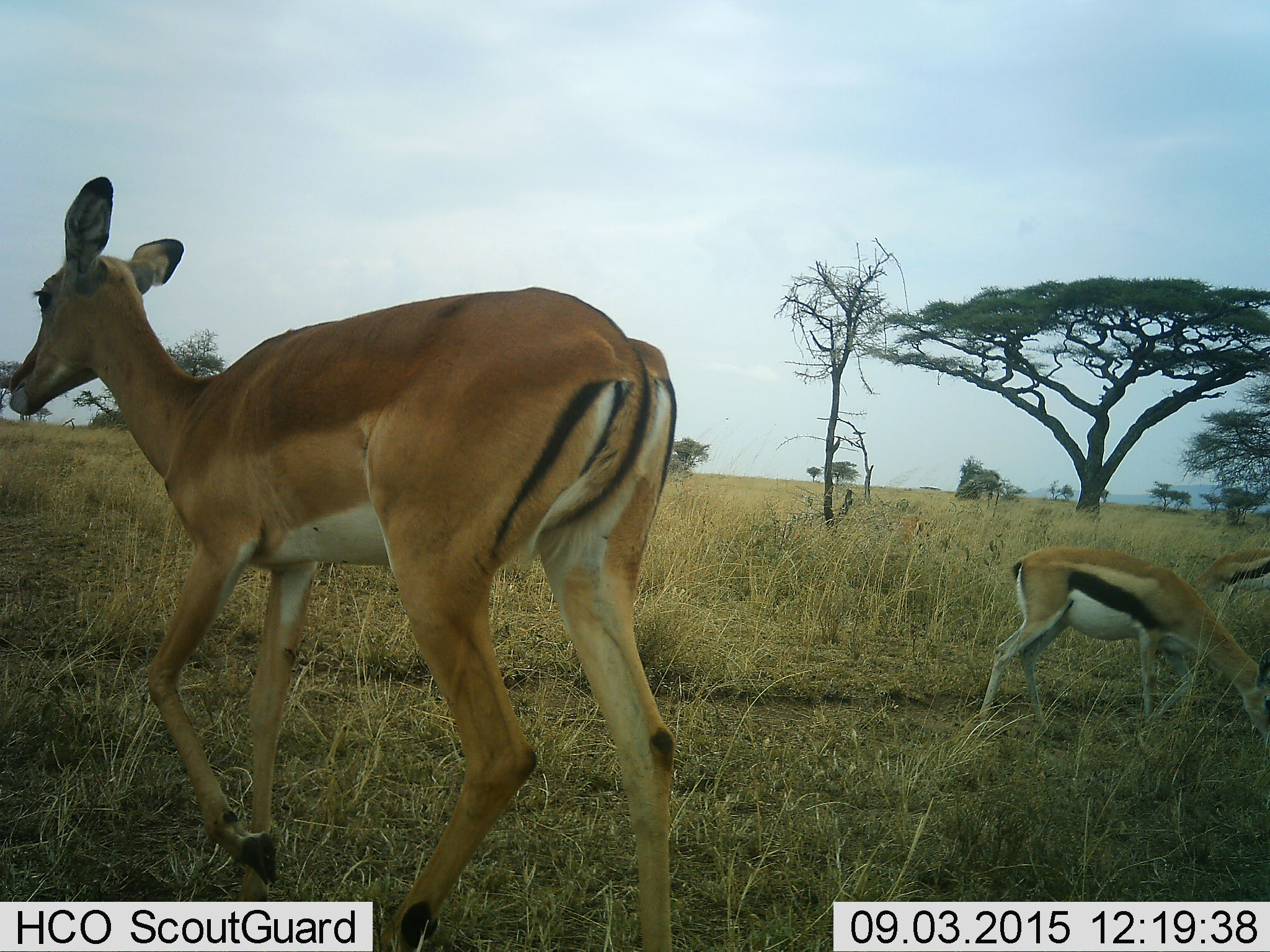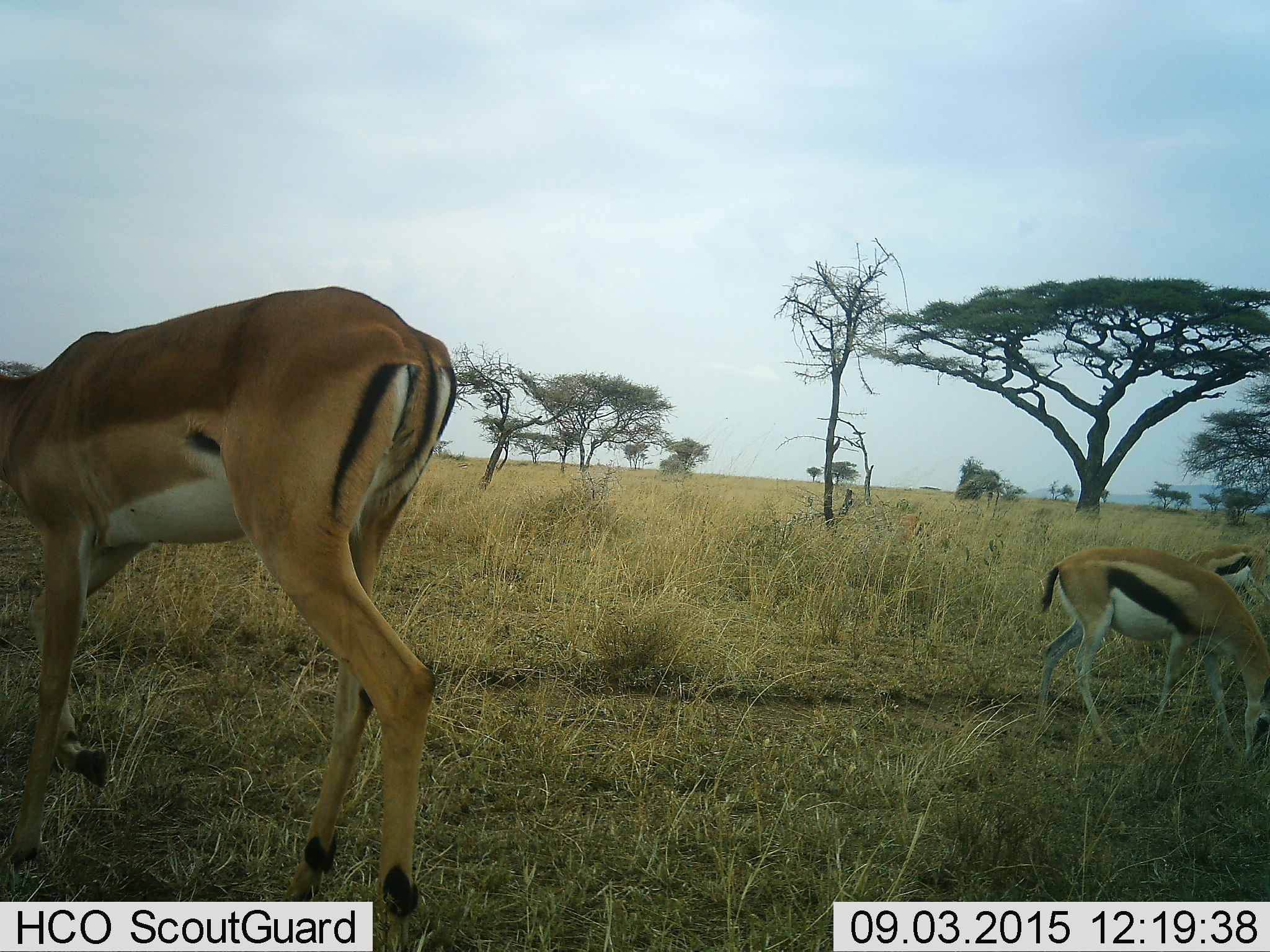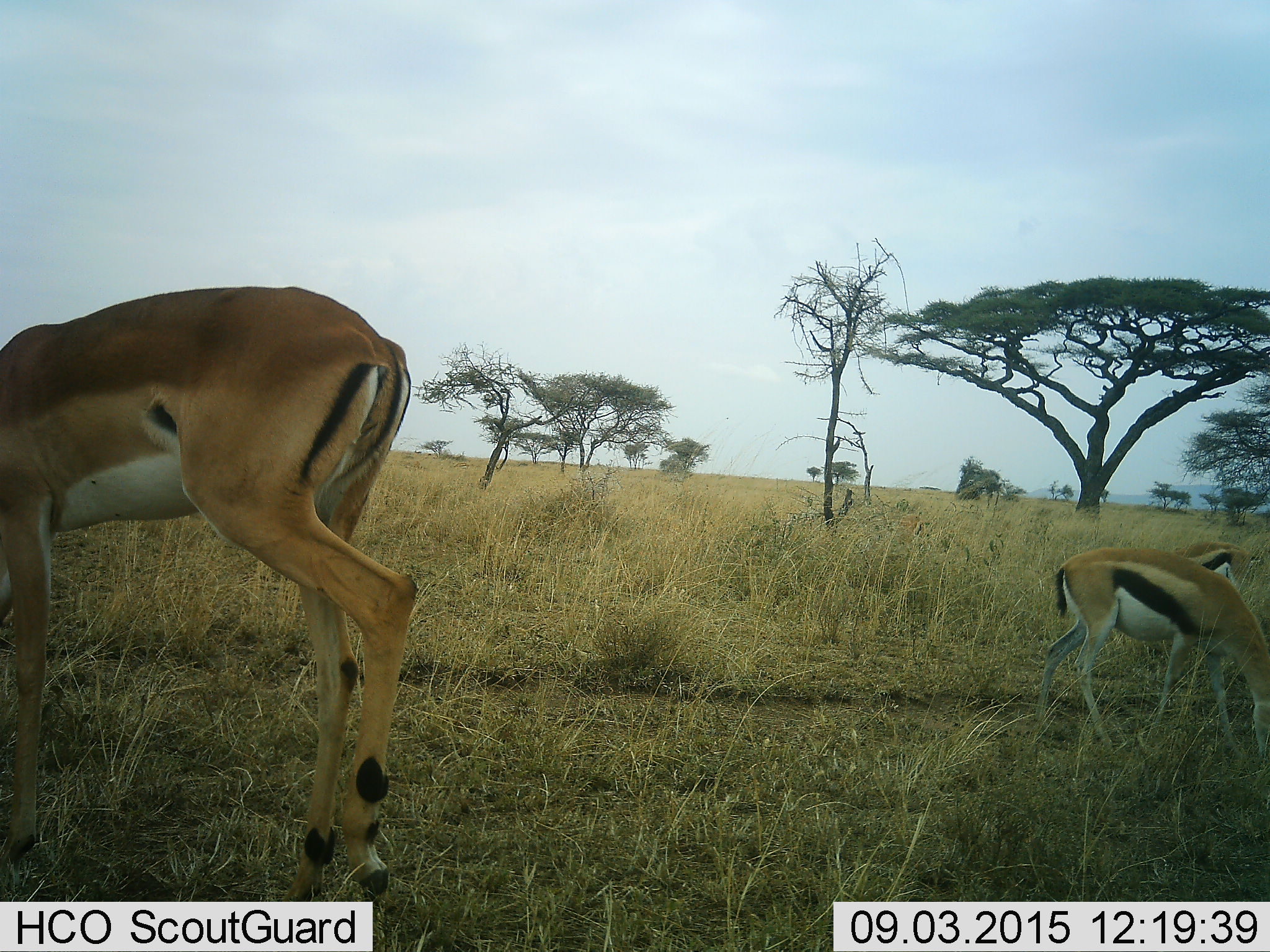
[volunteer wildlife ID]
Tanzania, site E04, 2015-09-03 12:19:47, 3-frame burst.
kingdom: Animalia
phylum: Chordata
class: Mammalia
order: Artiodactyla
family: Bovidae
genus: Eudorcas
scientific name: Eudorcas thomsonii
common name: thomson's gazelle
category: gazellethomsons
Gazellethomsons (thomson's gazelle) (Eudorcas thomsonii), count 3. Behavior (volunteer vote fractions): standing 35%, resting 0%, moving 35%, interacting 0%. Young present (vote fraction): 12%. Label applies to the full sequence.